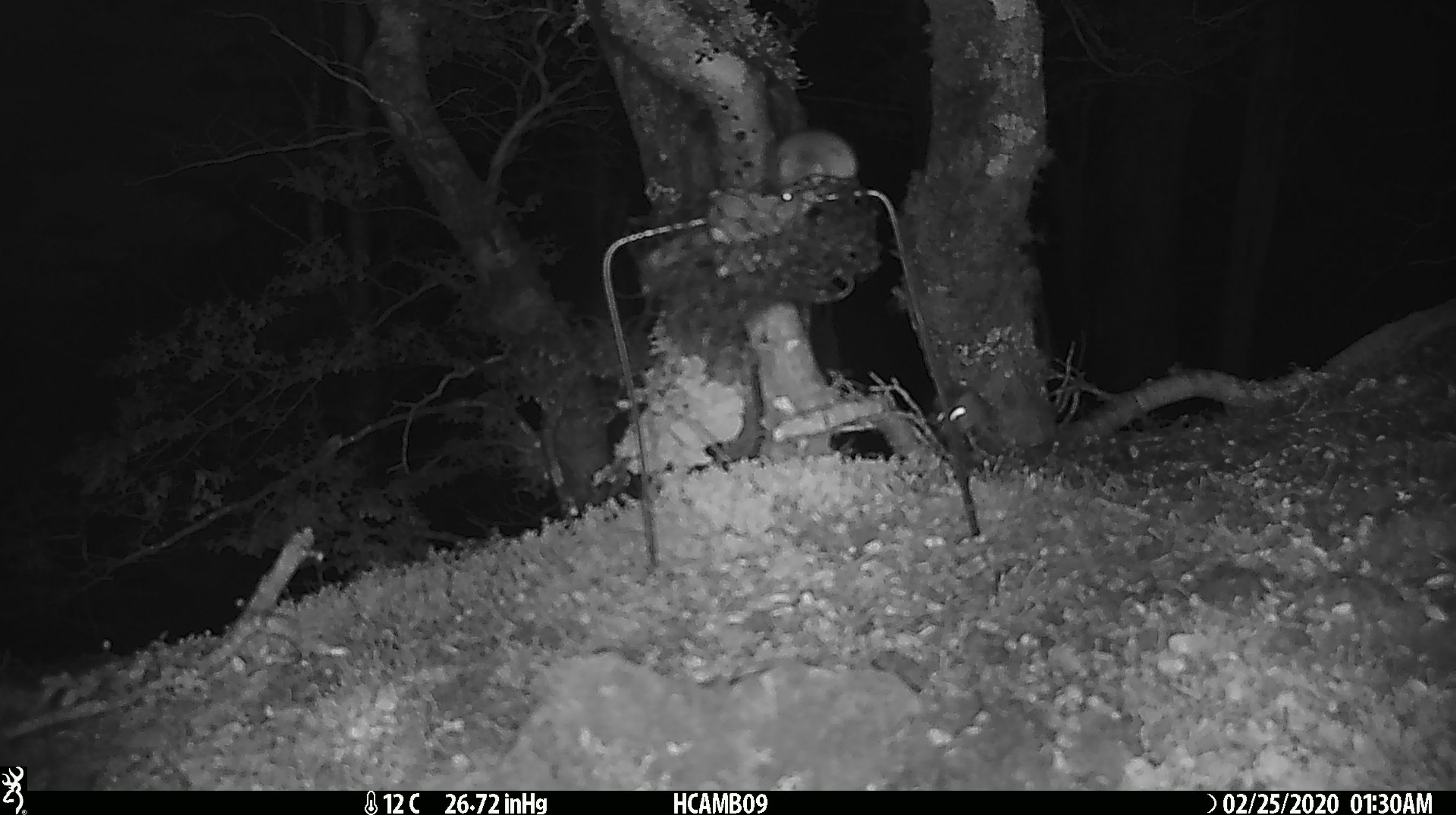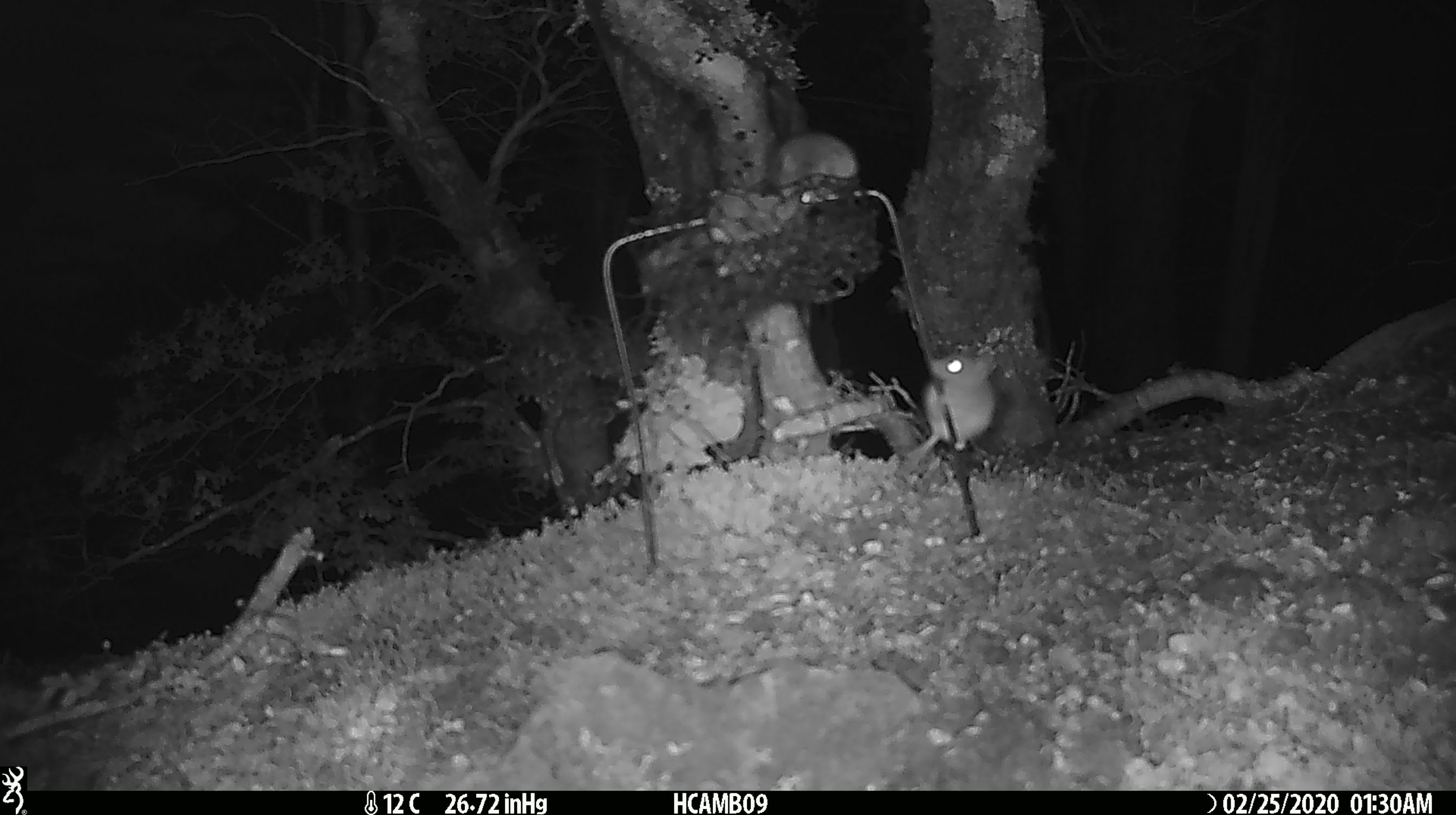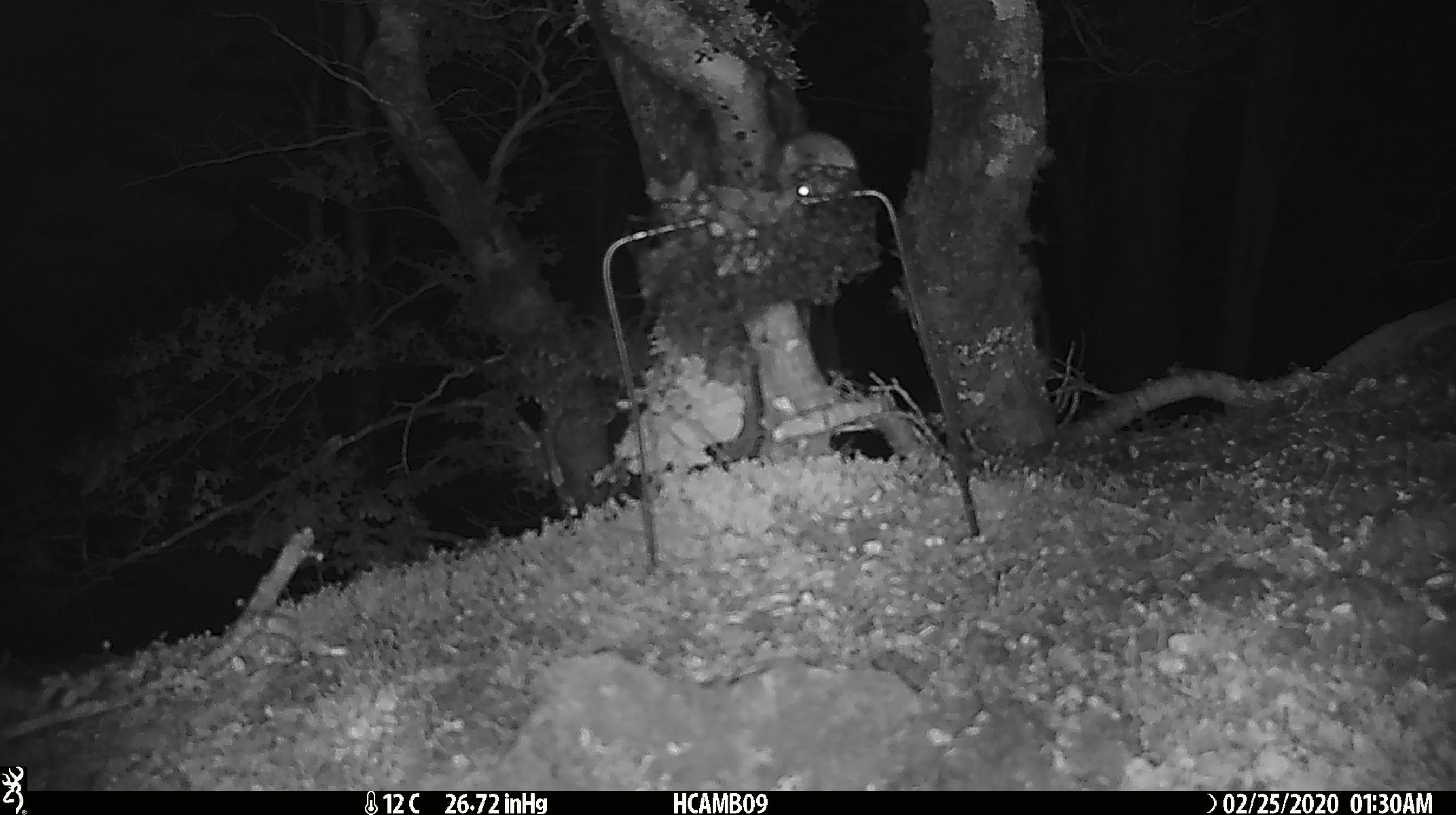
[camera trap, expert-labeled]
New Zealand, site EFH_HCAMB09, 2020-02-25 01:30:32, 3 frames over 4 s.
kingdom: Animalia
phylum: Chordata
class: Mammalia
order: Rodentia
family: Muridae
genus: Mus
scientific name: Mus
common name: mouse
Mouse (Mus).